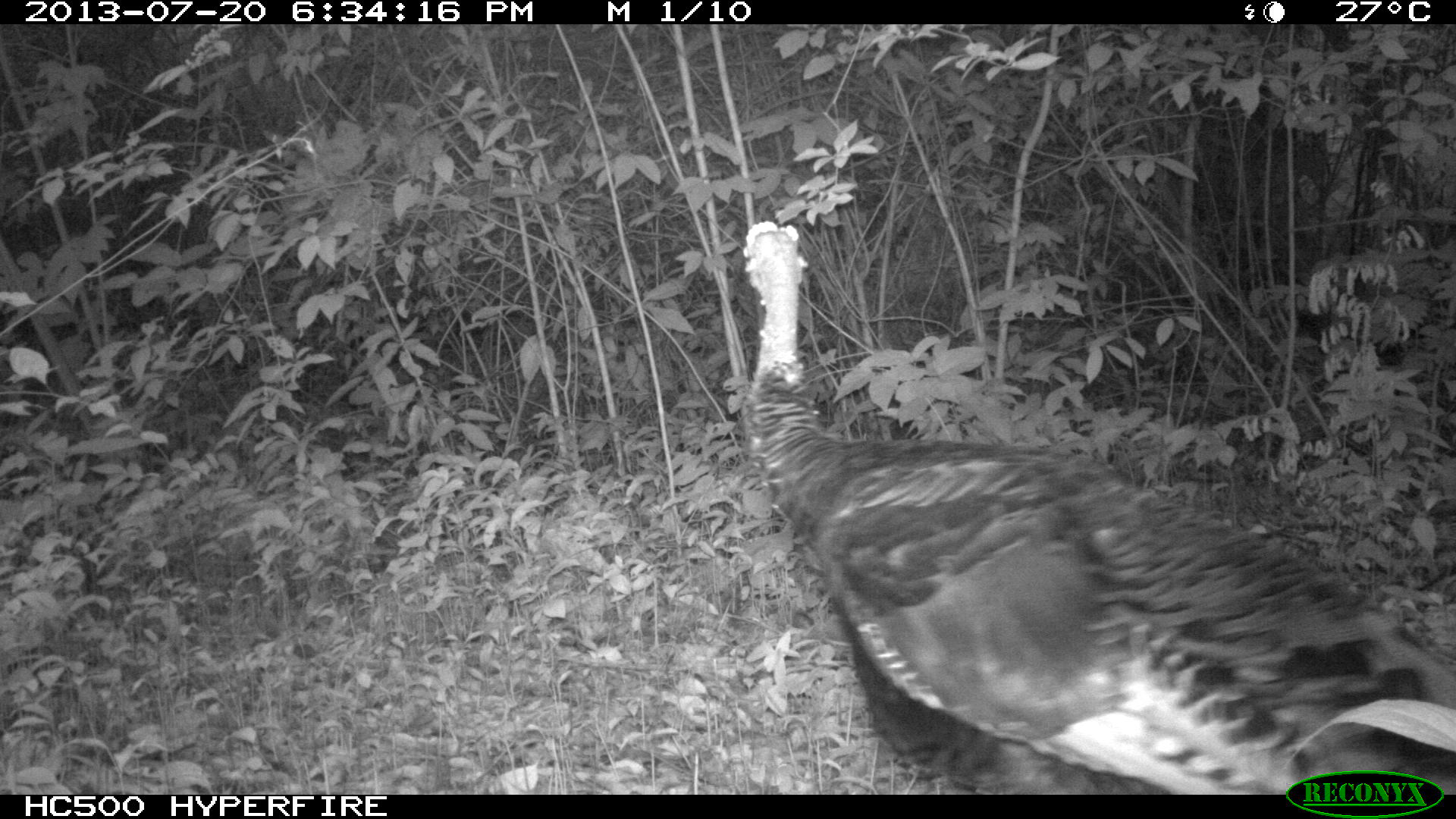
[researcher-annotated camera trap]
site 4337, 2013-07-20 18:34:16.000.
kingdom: Animalia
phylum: Chordata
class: Aves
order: Galliformes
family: Phasianidae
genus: Meleagris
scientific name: Meleagris ocellata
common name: ocellated turkey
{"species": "Meleagris ocellata (ocellated turkey)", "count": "1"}